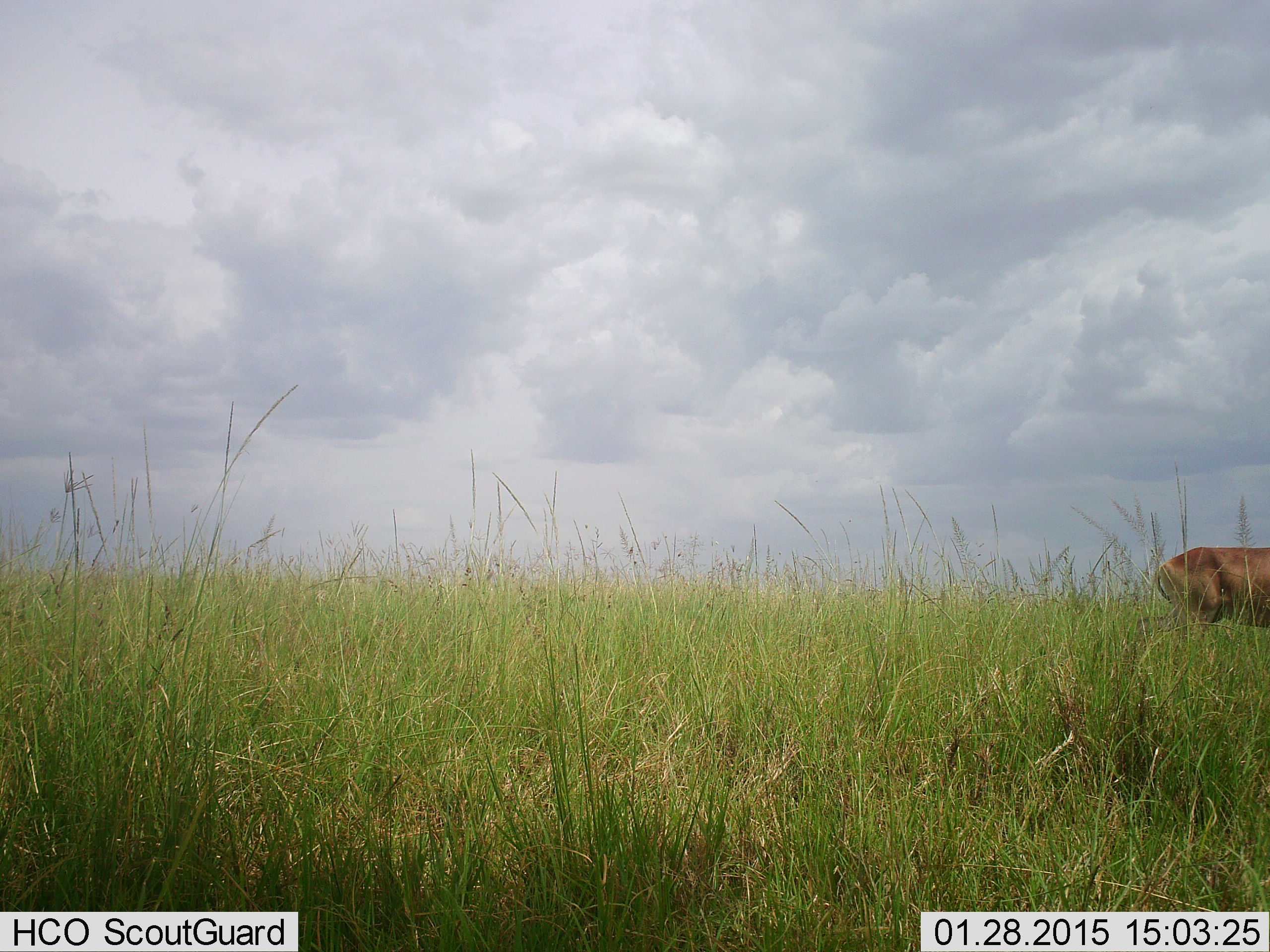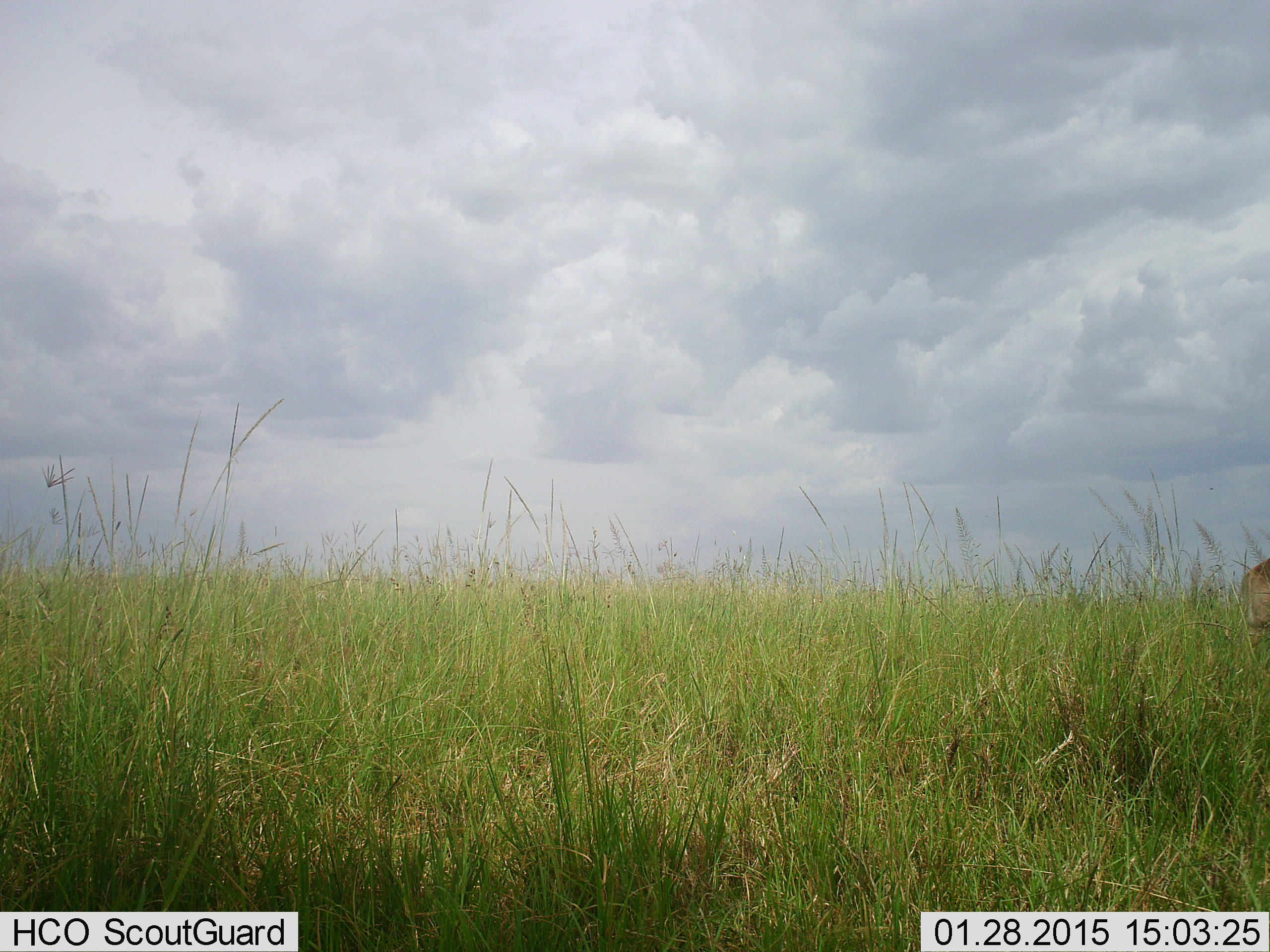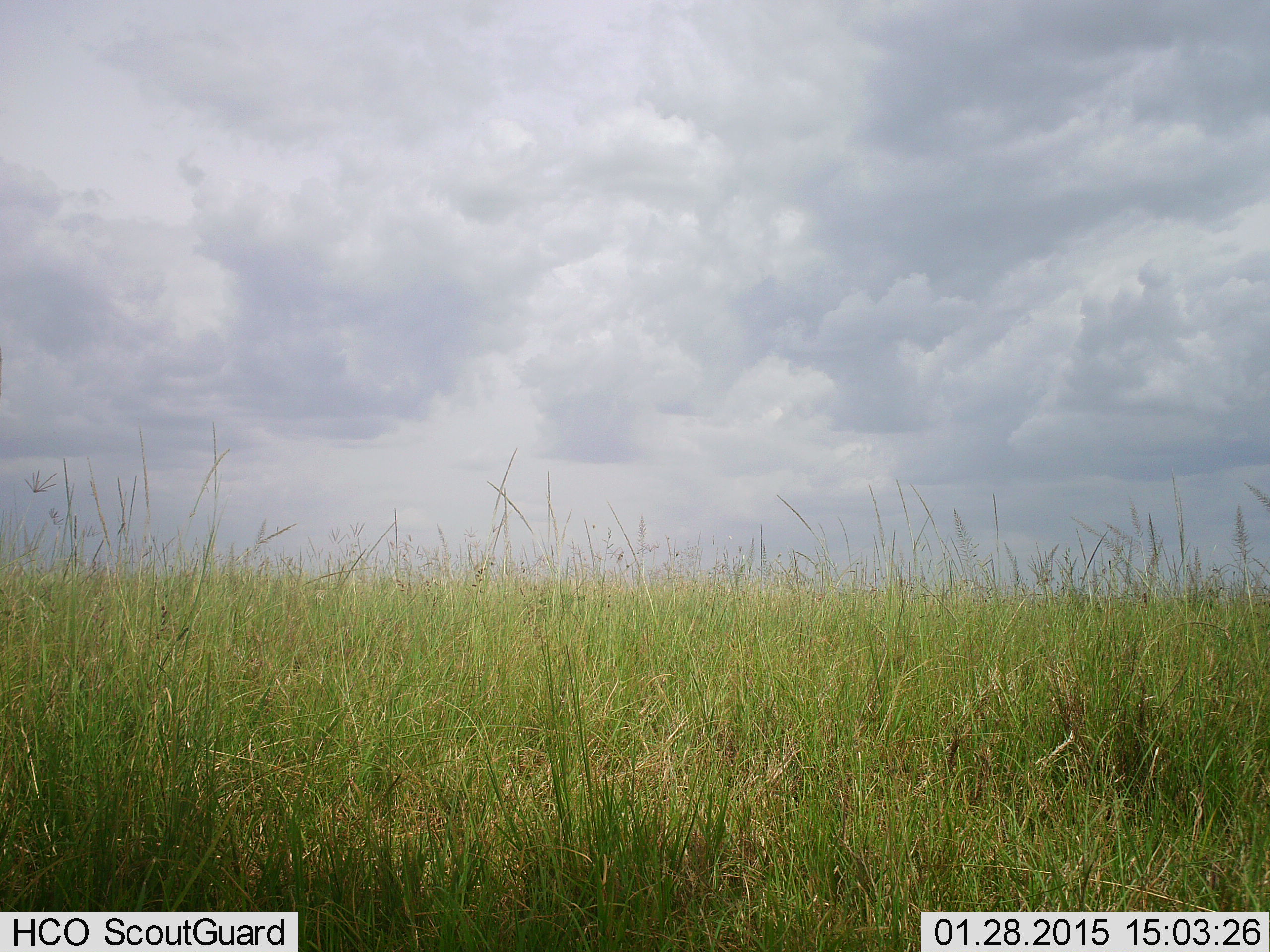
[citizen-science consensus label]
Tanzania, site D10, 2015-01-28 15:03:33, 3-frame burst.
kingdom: Animalia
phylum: Chordata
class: Mammalia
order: Artiodactyla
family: Bovidae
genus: Aepyceros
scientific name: Aepyceros melampus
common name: impala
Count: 1.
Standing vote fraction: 20%.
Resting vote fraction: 0%.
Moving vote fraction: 100%.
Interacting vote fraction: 0%.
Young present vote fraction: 0%.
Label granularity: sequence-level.